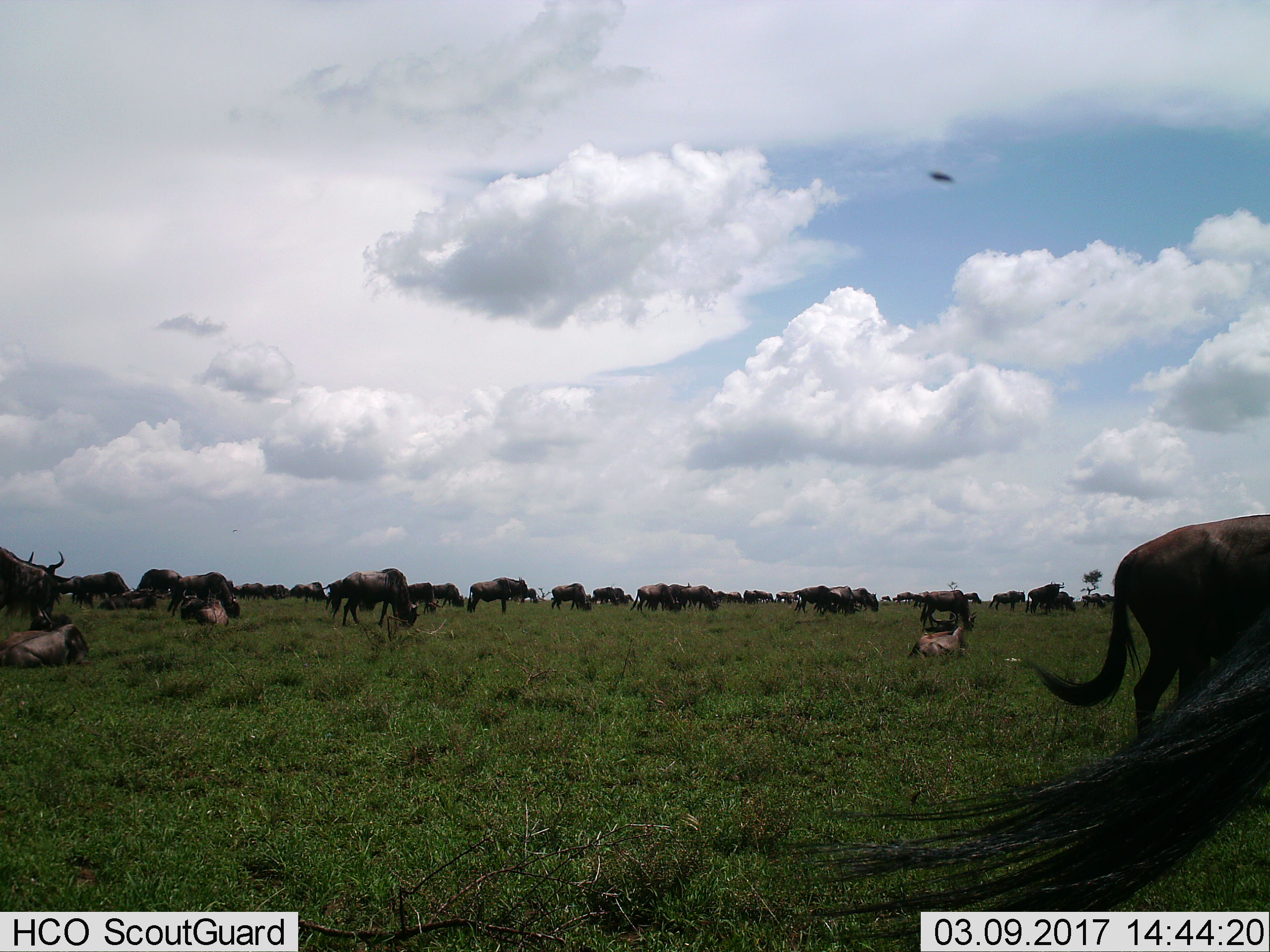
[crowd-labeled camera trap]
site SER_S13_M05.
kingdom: Animalia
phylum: Chordata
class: Mammalia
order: Artiodactyla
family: Bovidae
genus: Connochaetes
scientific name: Connochaetes taurinus taurinus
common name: blue wildebeest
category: wildebeestblue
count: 11-50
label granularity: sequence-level